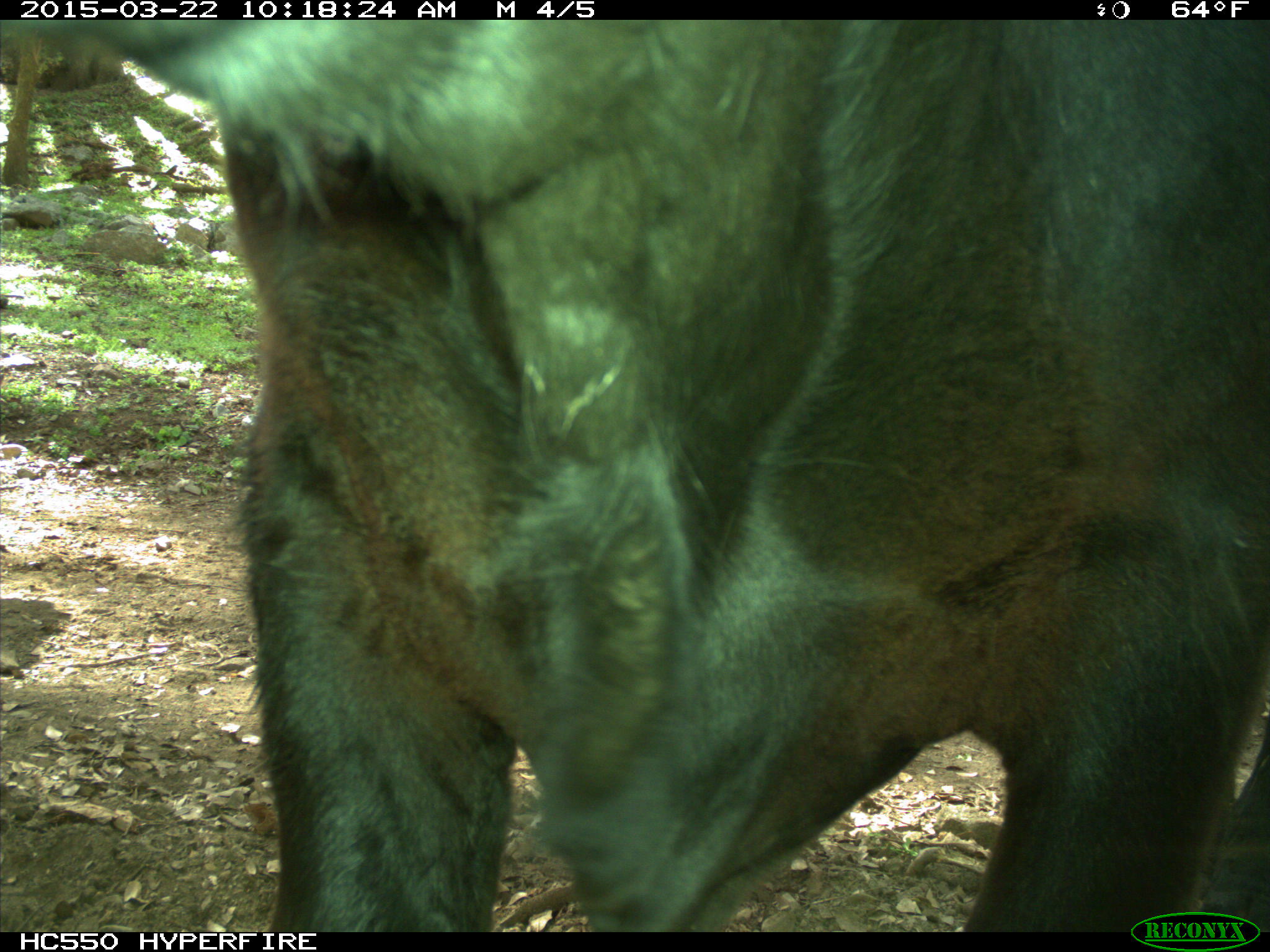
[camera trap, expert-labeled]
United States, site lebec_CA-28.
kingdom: Animalia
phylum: Chordata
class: Mammalia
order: Artiodactyla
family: Bovidae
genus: Bos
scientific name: Bos taurus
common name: domestic cow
Bos taurus (domestic cow).